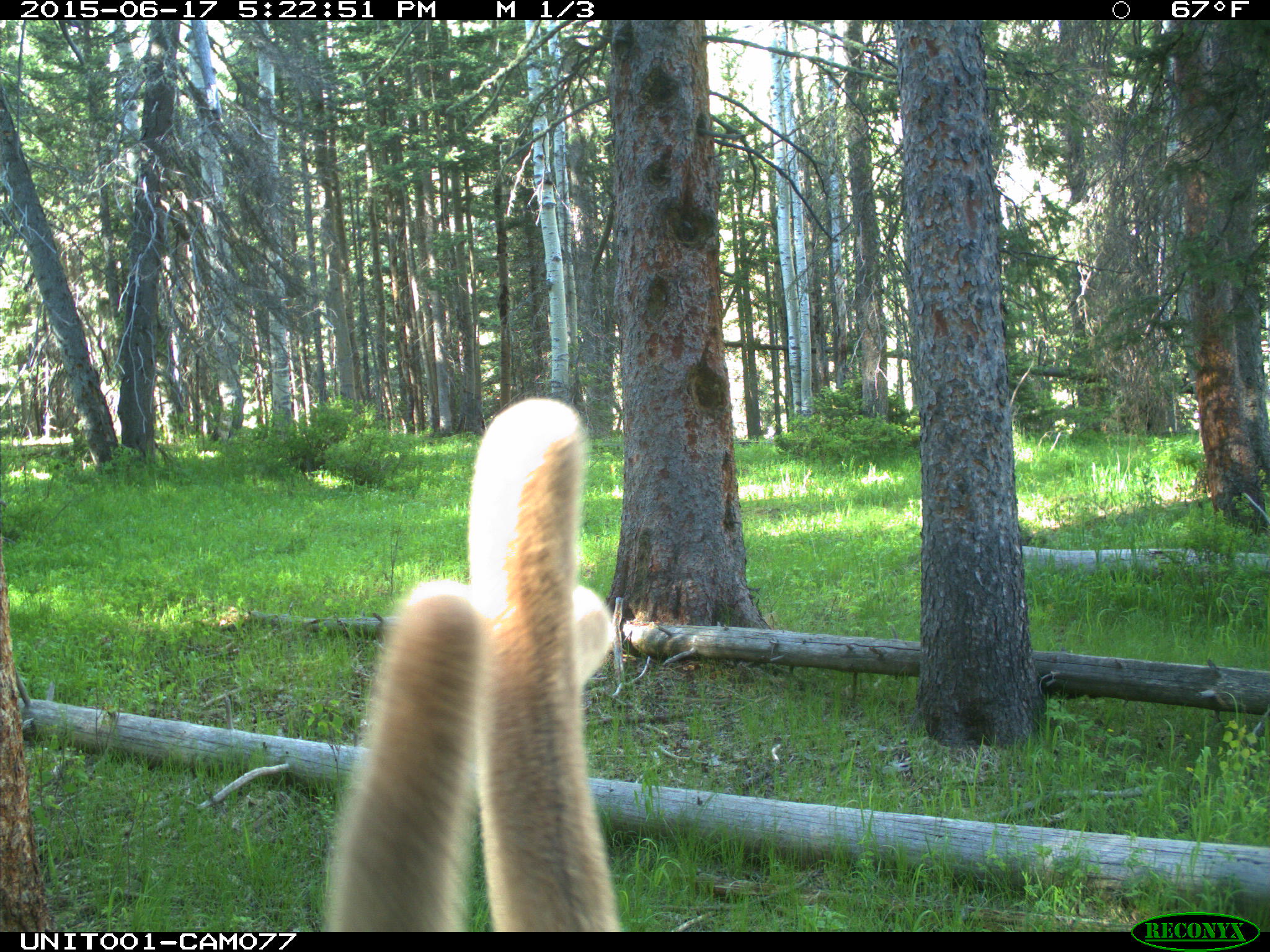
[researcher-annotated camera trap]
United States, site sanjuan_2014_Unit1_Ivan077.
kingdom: Animalia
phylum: Chordata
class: Mammalia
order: Artiodactyla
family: Cervidae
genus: Cervus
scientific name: Cervus elaphus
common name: red deer